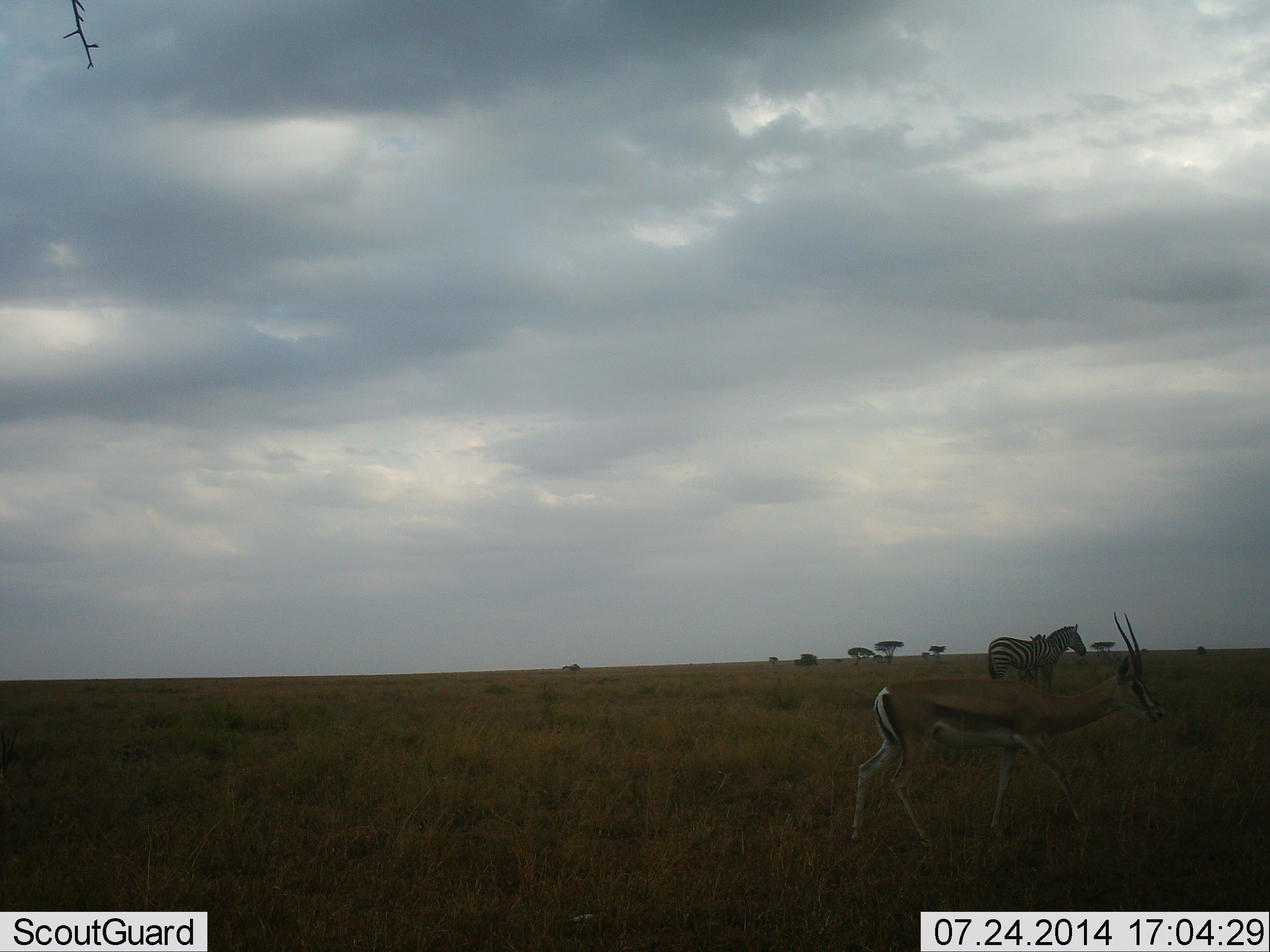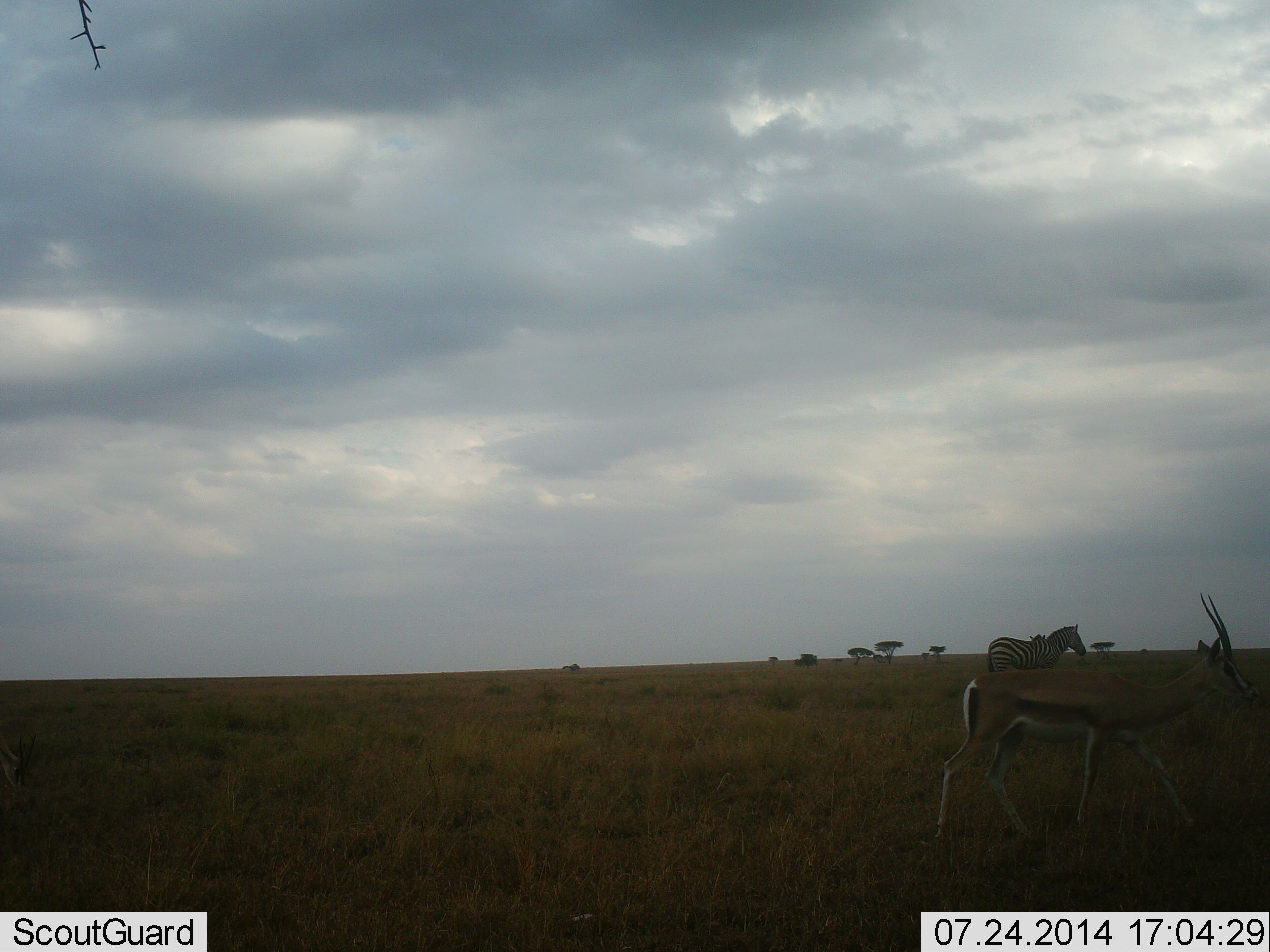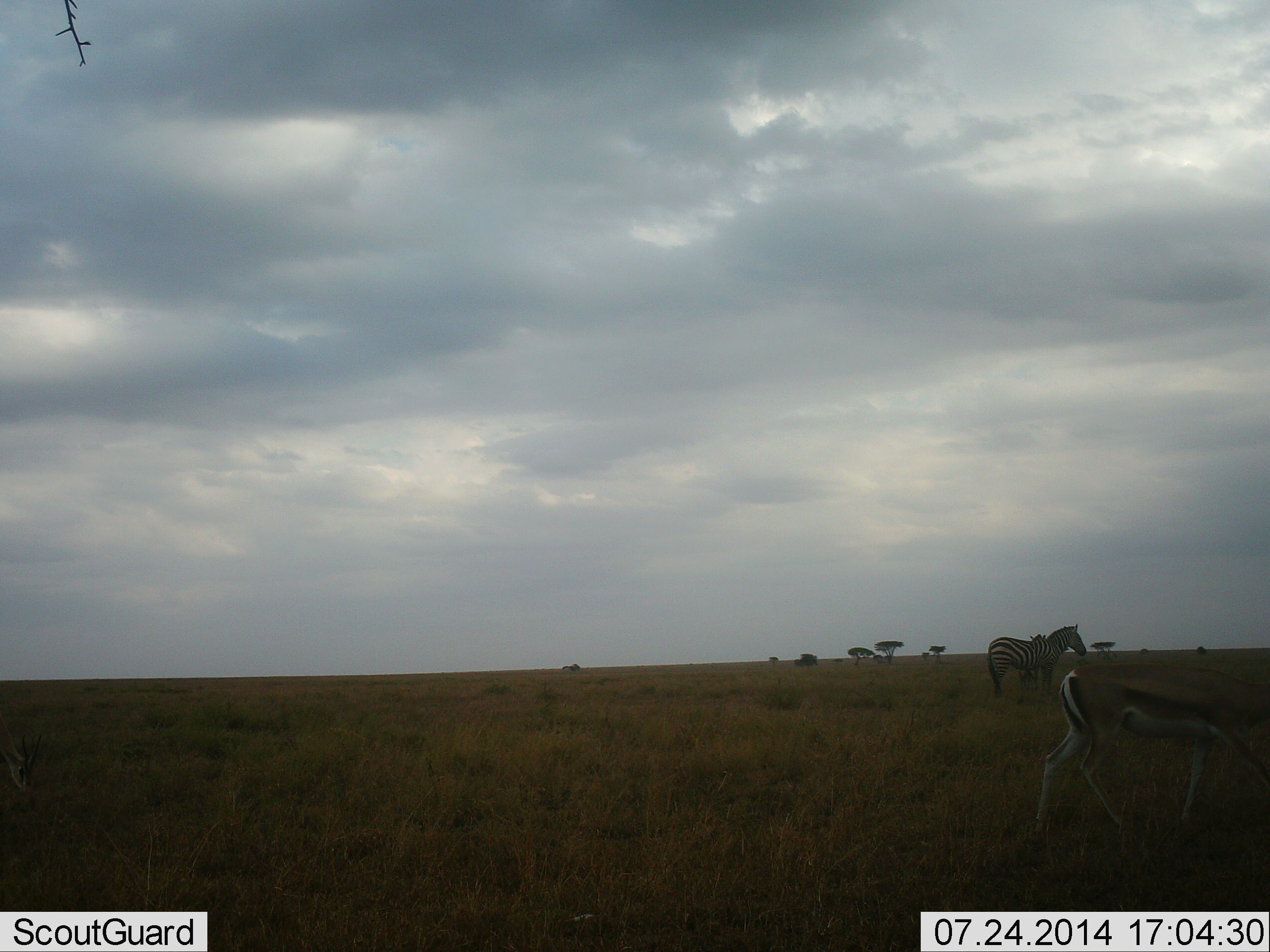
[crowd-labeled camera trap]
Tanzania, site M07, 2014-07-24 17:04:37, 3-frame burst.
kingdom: Animalia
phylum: Chordata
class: Mammalia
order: Artiodactyla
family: Bovidae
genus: Eudorcas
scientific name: Eudorcas thomsonii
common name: thomson's gazelle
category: gazellethomsons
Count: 1.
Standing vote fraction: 10%.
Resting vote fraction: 0%.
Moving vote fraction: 90%.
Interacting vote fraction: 0%.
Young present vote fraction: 0%.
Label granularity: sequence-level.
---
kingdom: Animalia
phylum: Chordata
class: Mammalia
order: Perissodactyla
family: Equidae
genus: Equus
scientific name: Equus quagga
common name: plains zebra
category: zebra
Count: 1.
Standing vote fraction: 100%.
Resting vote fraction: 0%.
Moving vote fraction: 0%.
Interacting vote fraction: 0%.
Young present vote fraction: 0%.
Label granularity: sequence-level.